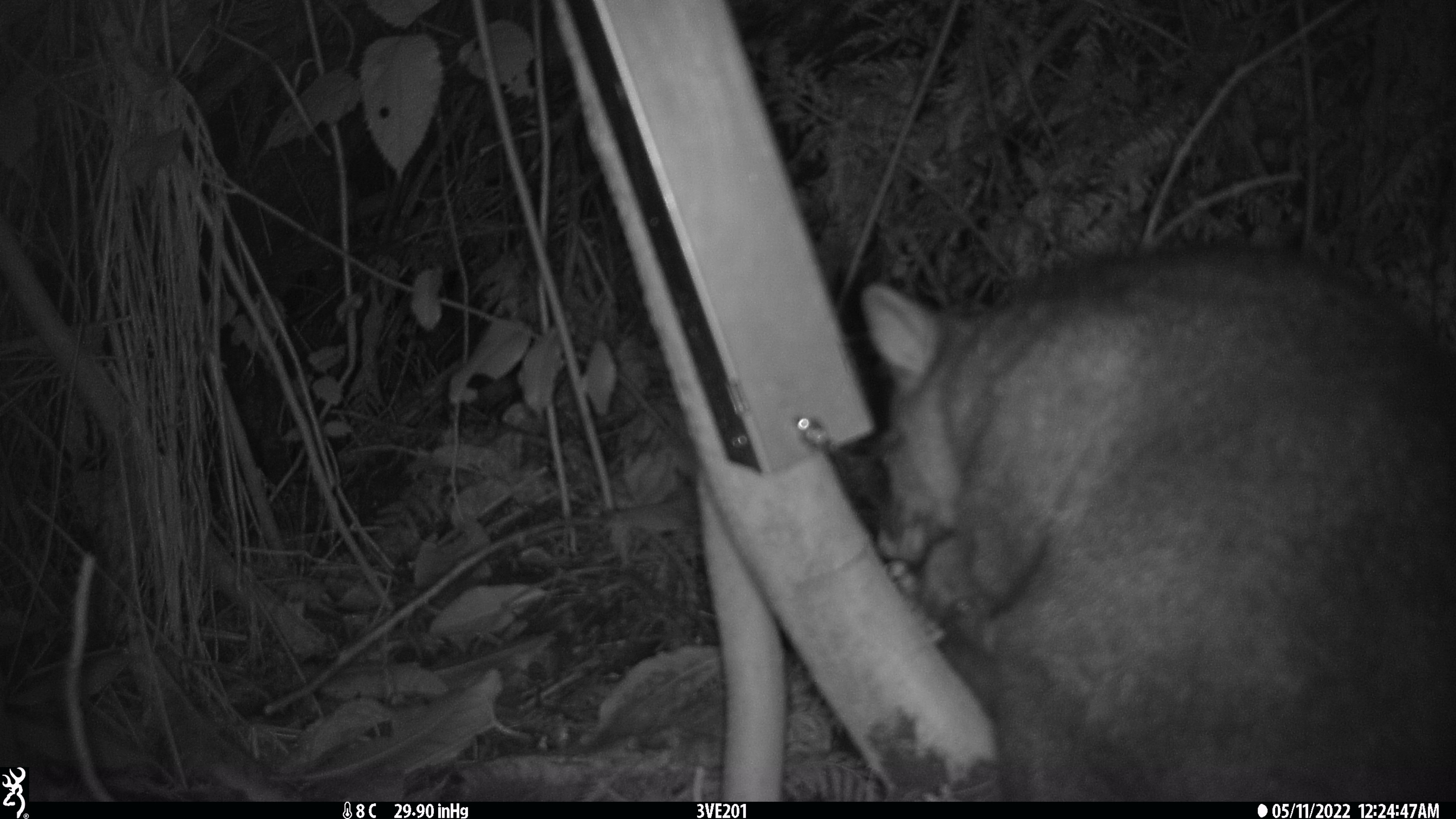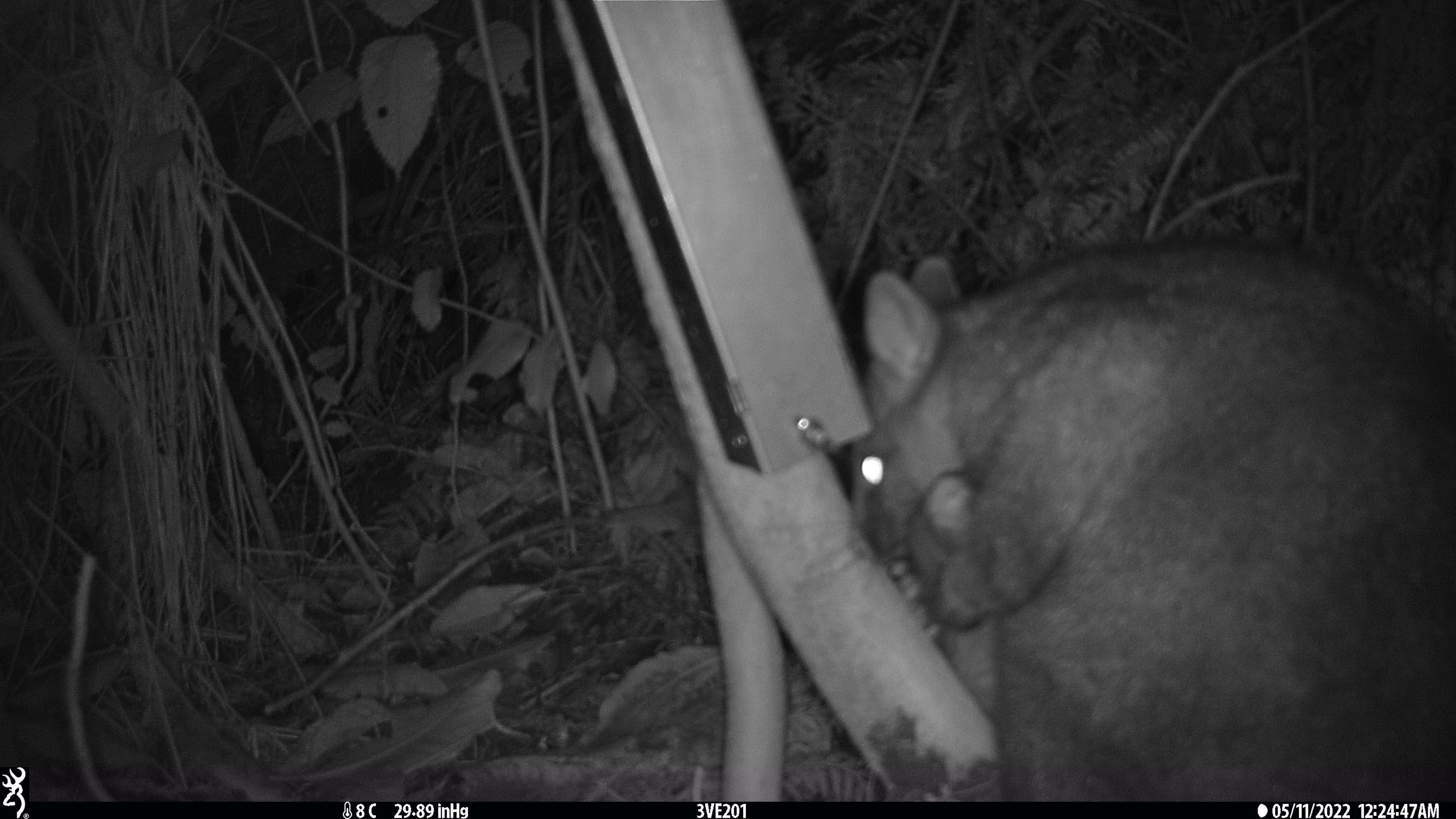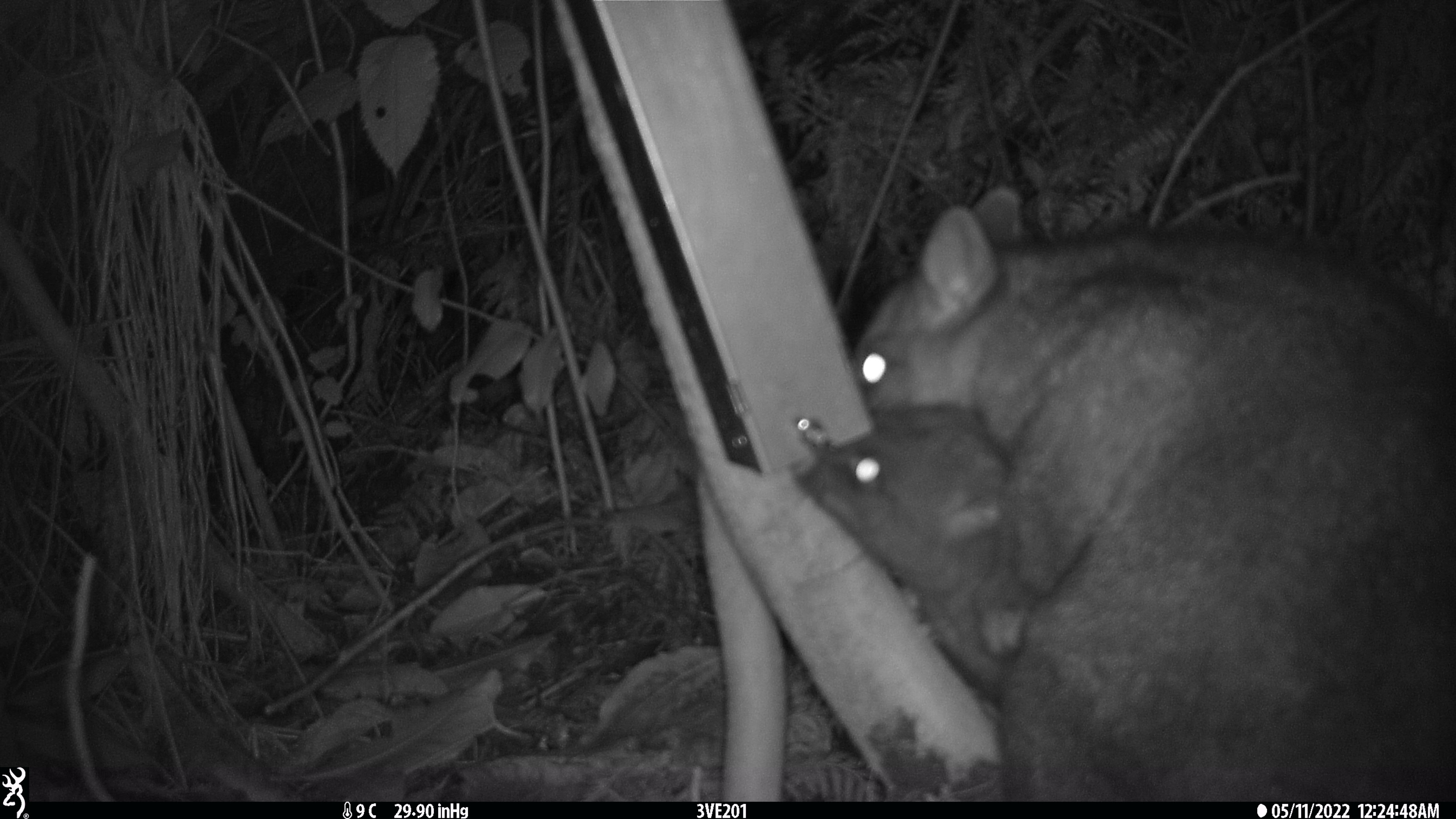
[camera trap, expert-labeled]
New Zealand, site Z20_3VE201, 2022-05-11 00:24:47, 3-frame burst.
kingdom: Animalia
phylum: Chordata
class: Mammalia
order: Diprotodontia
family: Phalangeridae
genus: Trichosurus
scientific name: Trichosurus vulpecula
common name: common brushtail possum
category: possum